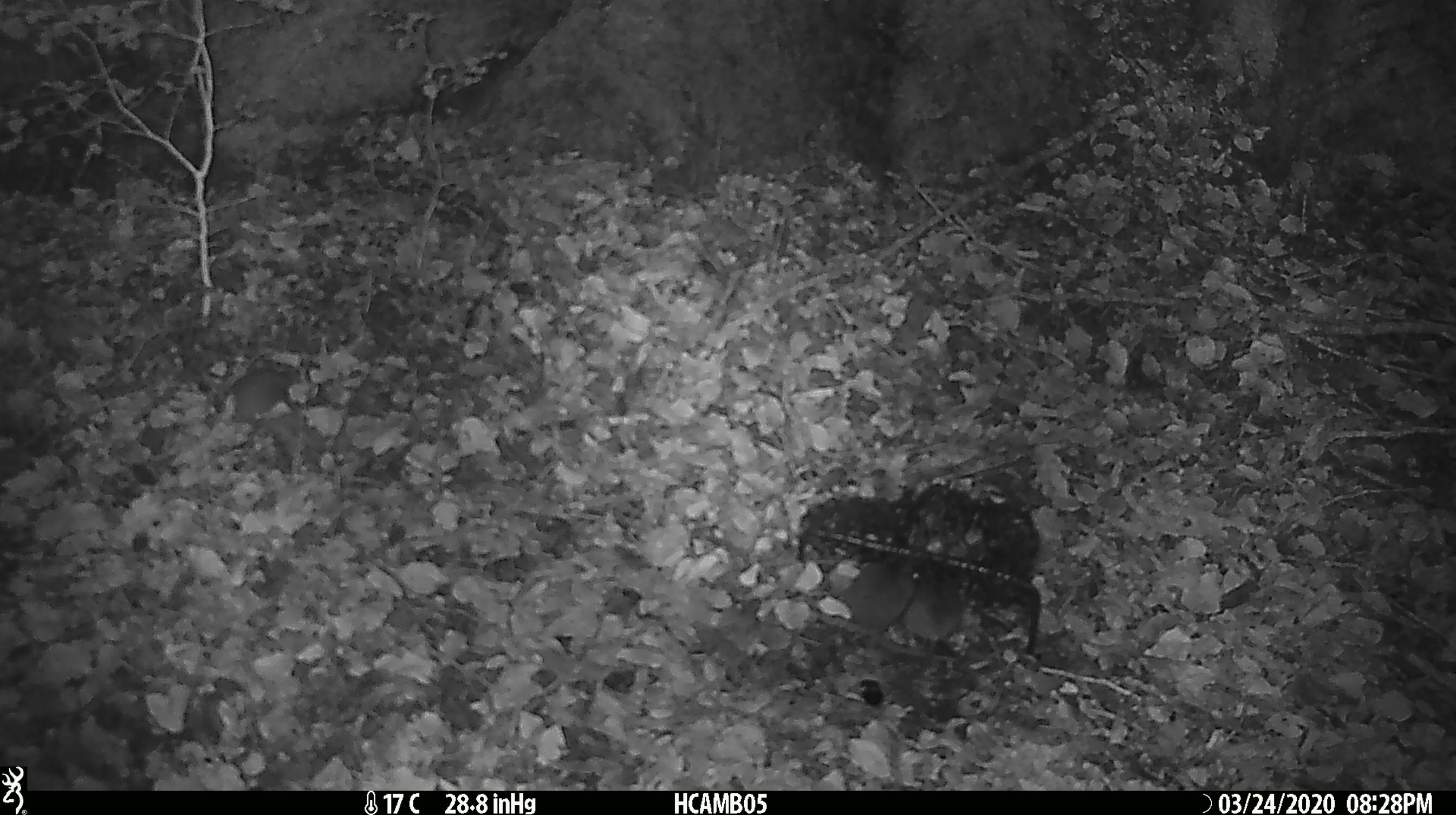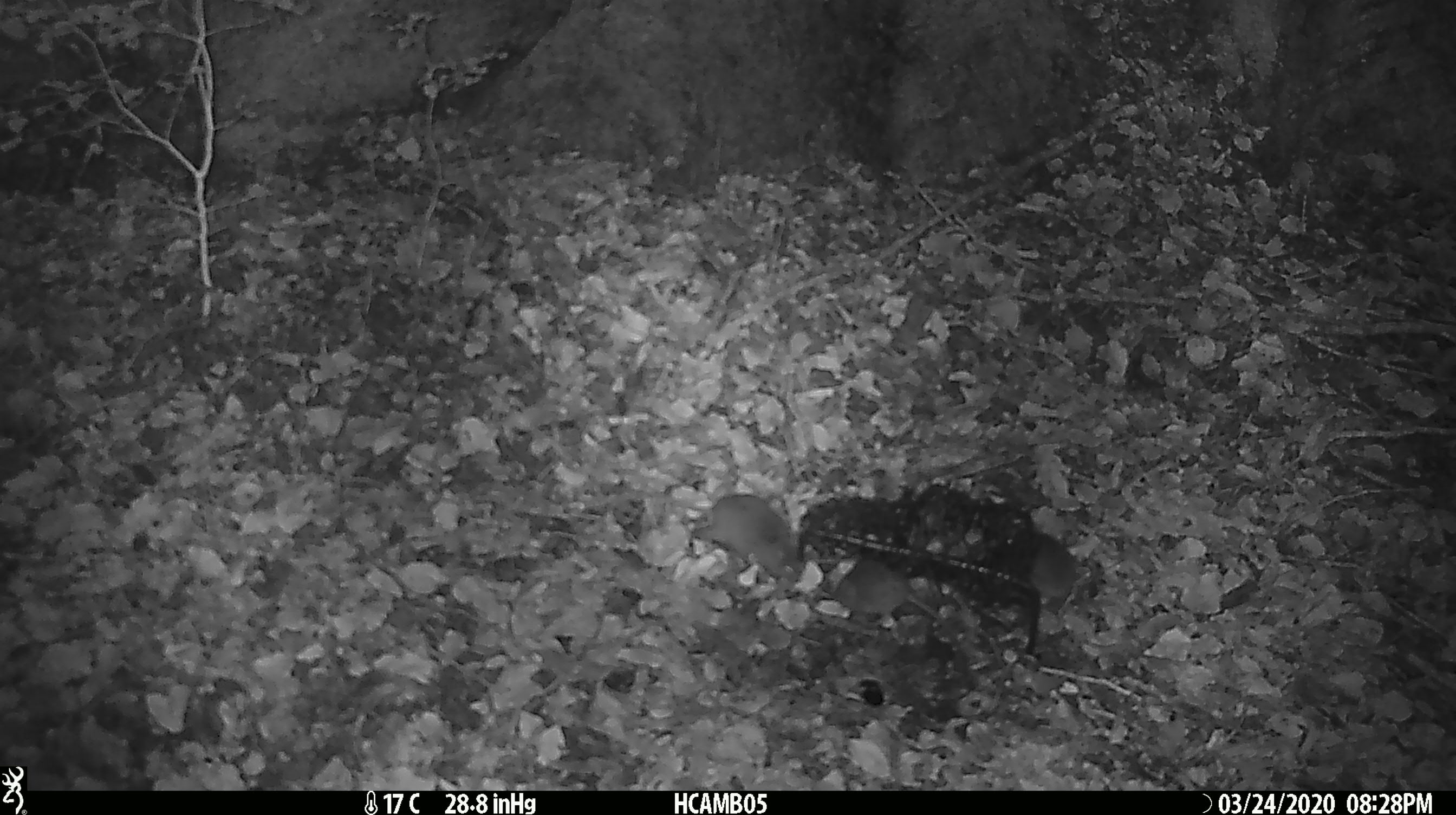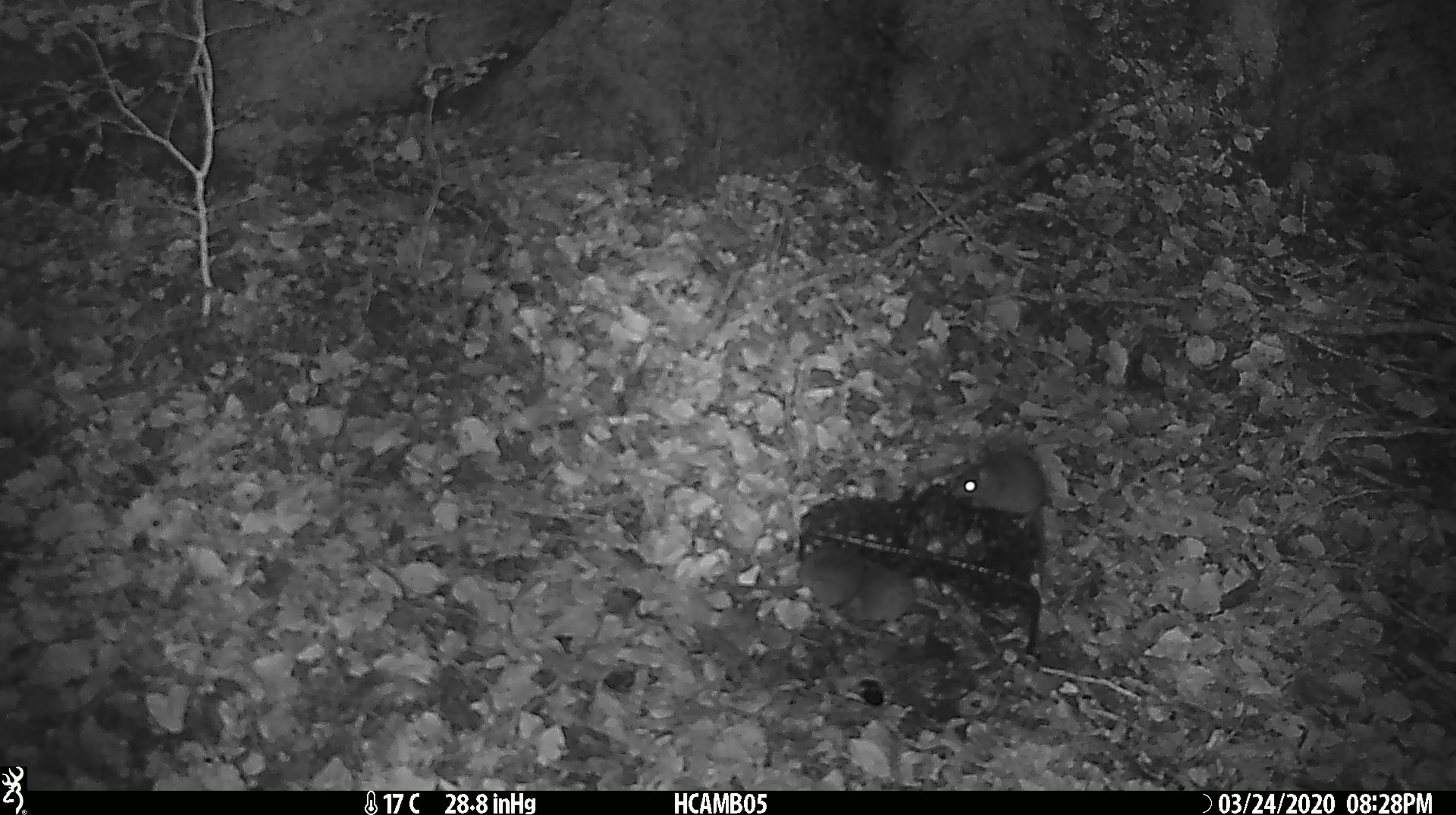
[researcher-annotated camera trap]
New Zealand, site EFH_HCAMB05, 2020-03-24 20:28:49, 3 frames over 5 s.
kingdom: Animalia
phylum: Chordata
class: Mammalia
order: Rodentia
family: Muridae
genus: Mus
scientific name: Mus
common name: mouse